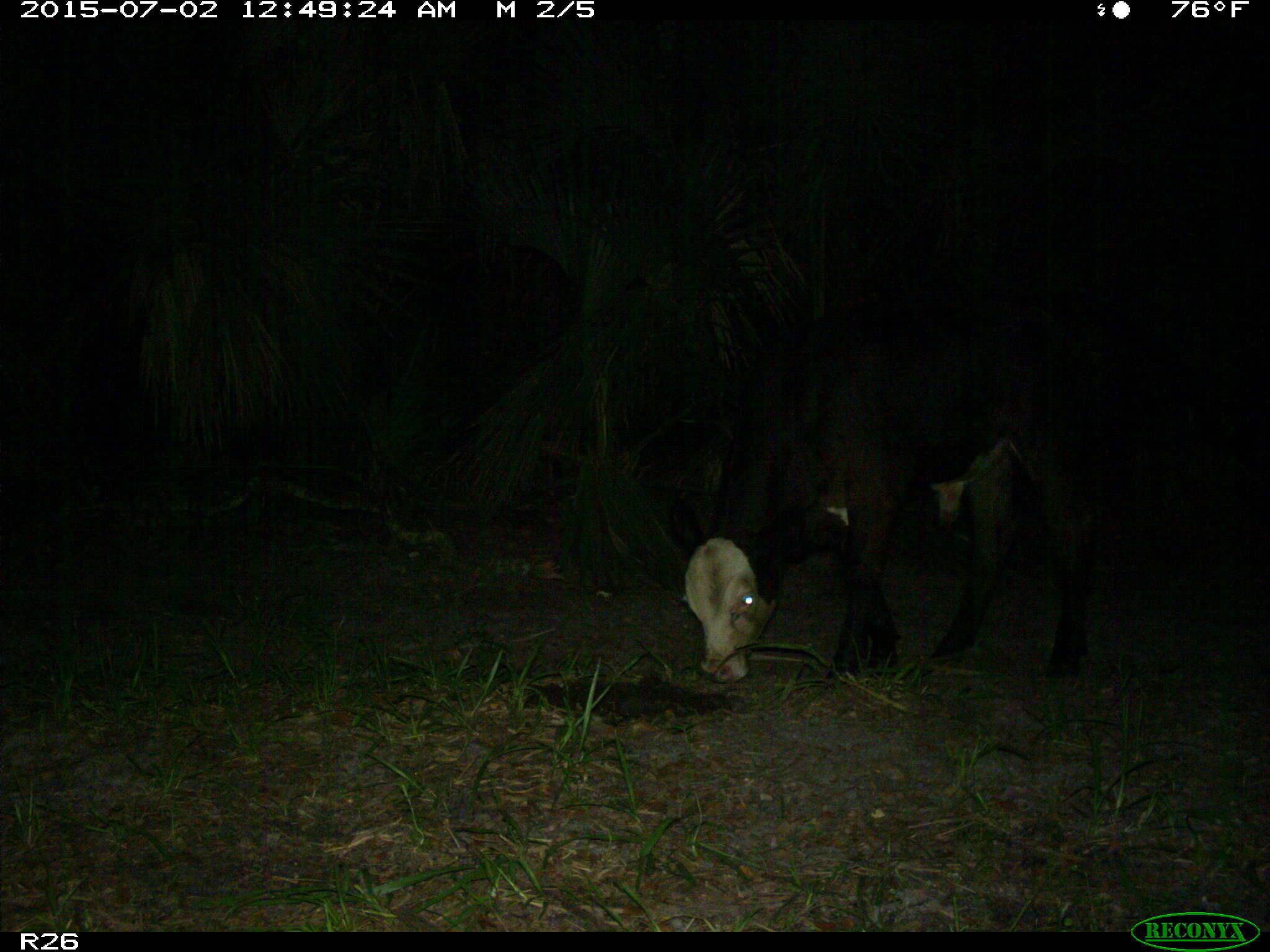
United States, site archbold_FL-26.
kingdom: Animalia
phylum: Chordata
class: Mammalia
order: Artiodactyla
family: Bovidae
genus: Bos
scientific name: Bos taurus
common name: domestic cow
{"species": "Bos taurus (domestic cow)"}